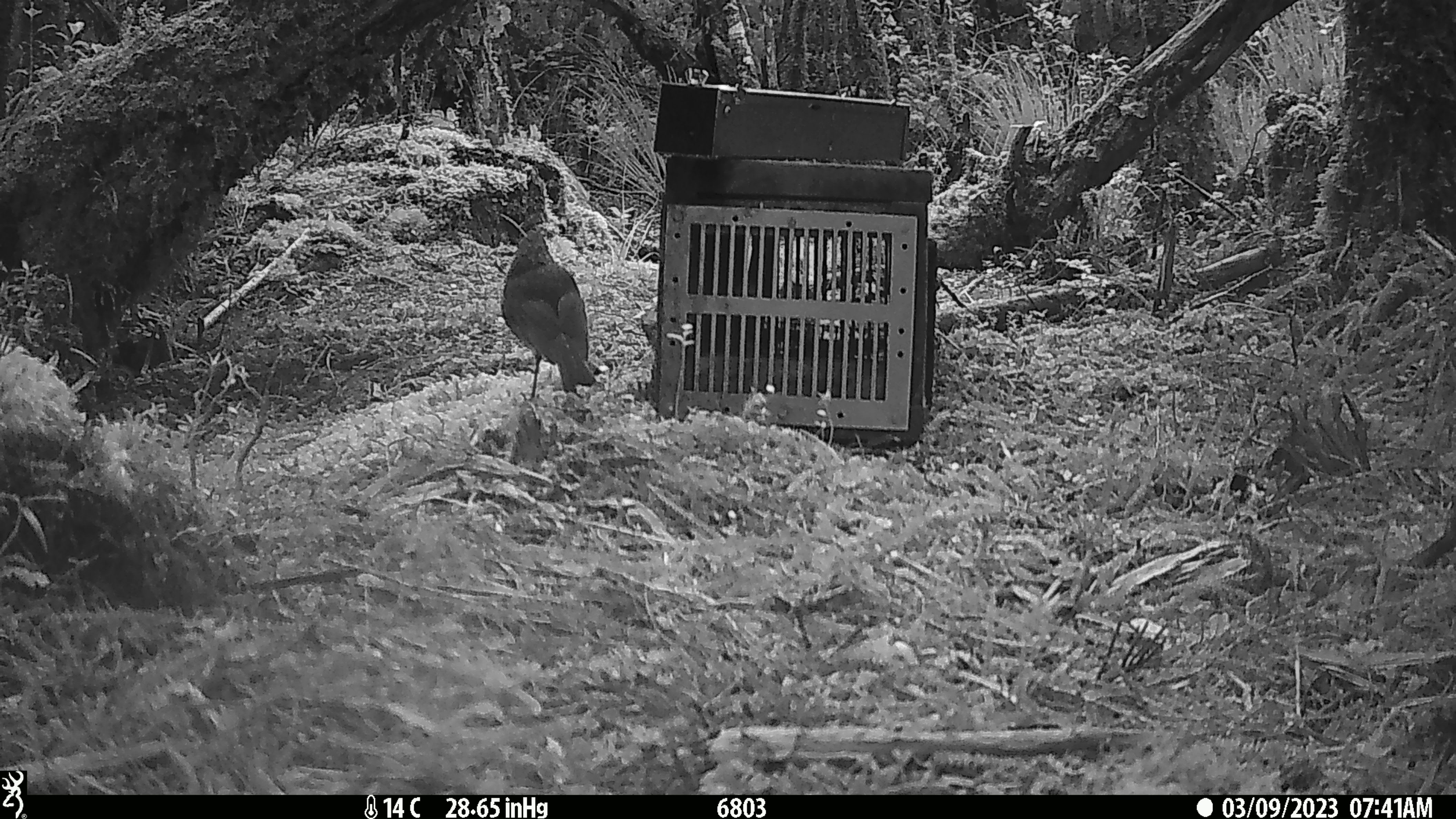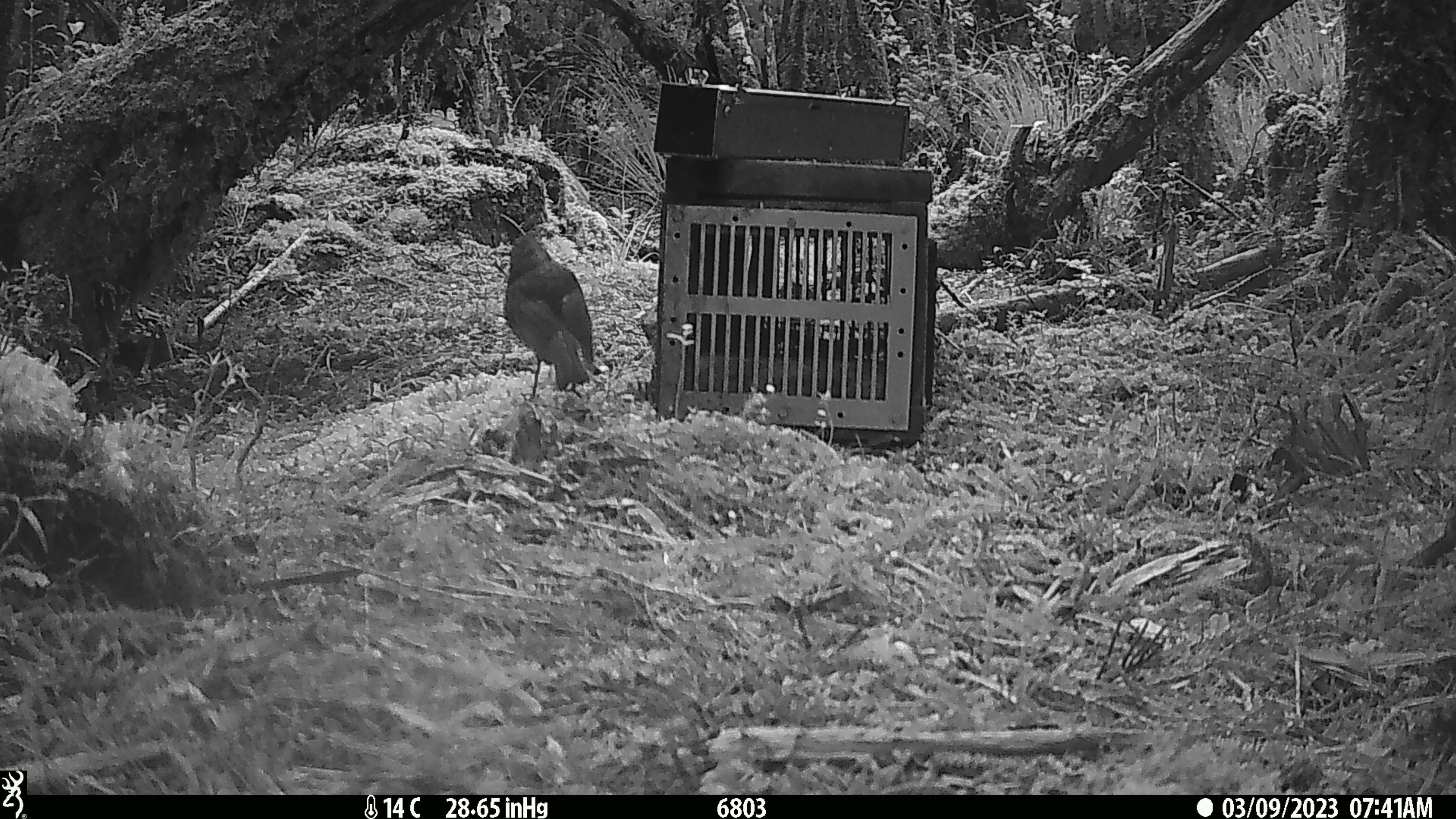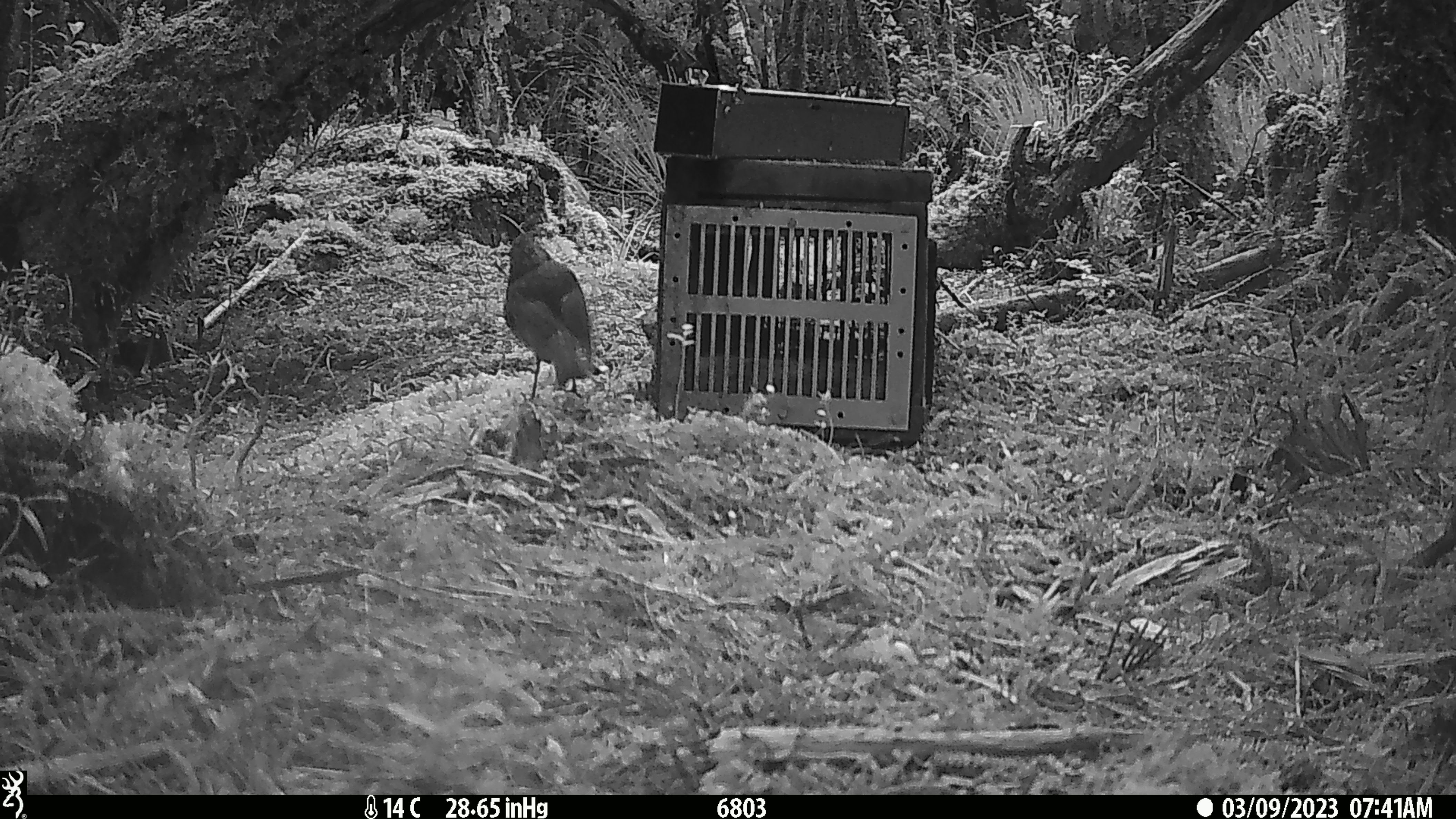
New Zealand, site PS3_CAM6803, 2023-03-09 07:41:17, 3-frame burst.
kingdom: Animalia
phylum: Chordata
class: Aves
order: Passeriformes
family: Petroicidae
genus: Petroica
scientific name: Petroica australis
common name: new zealand robin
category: robin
Robin (new zealand robin) (Petroica australis).